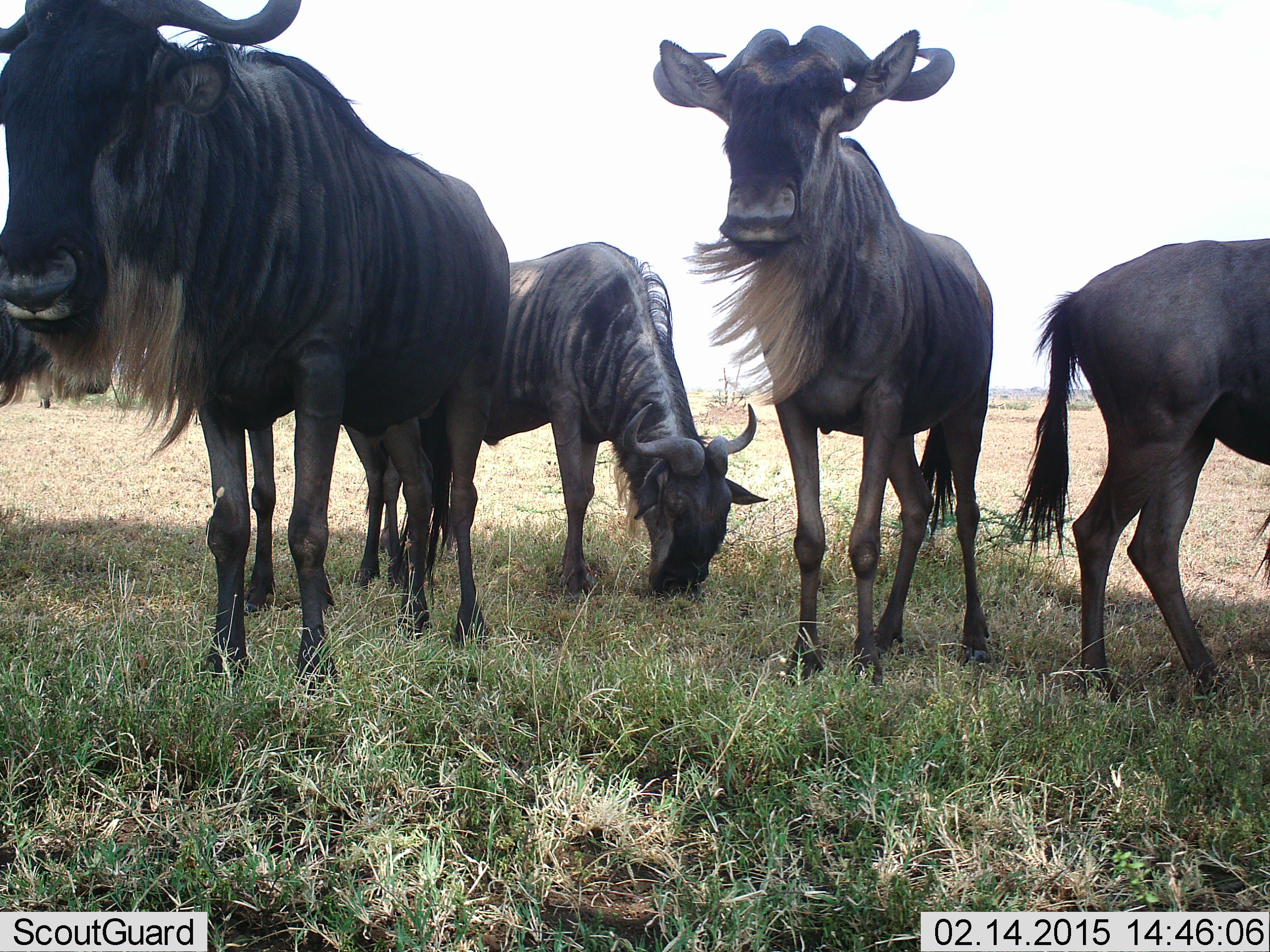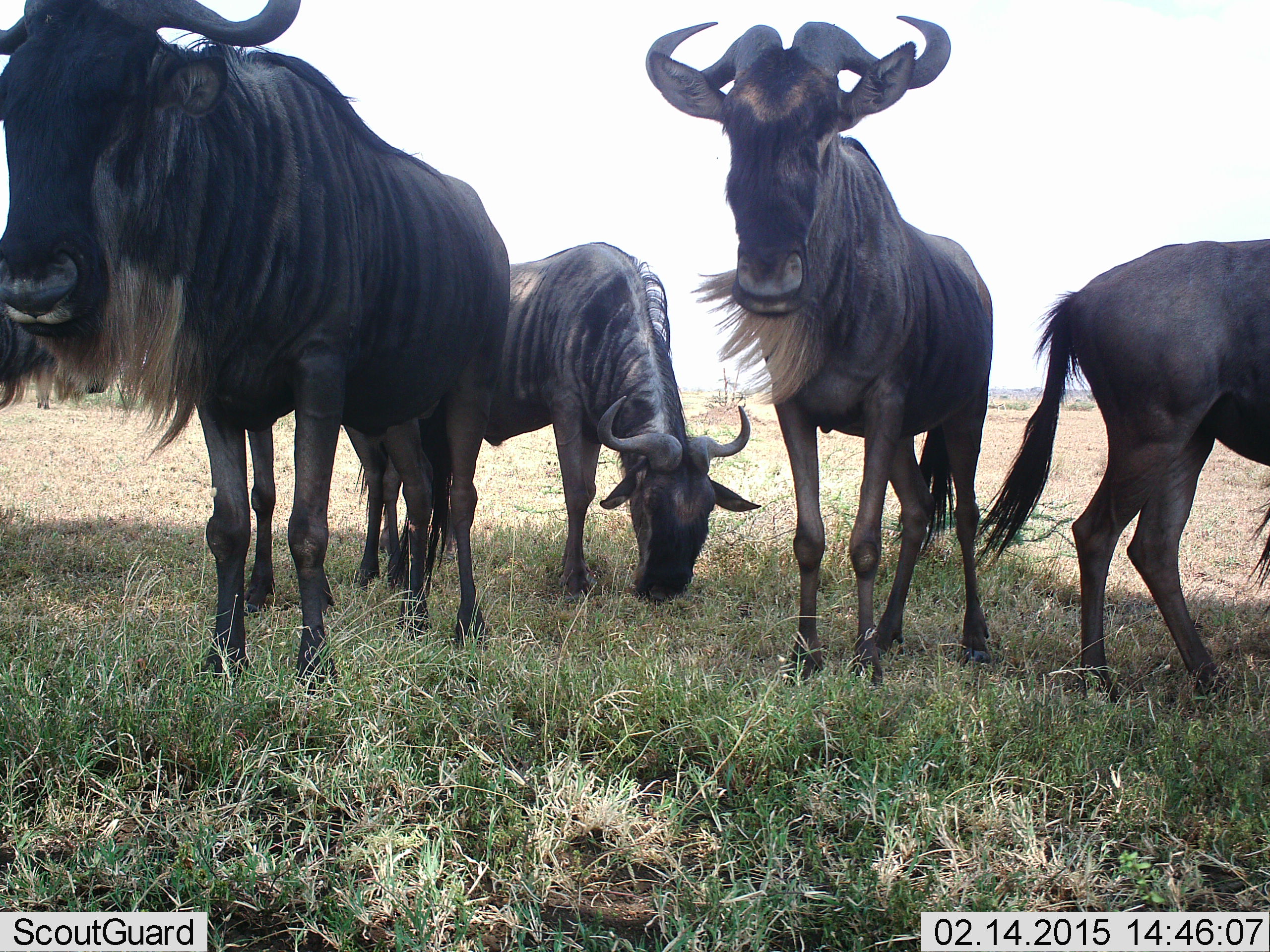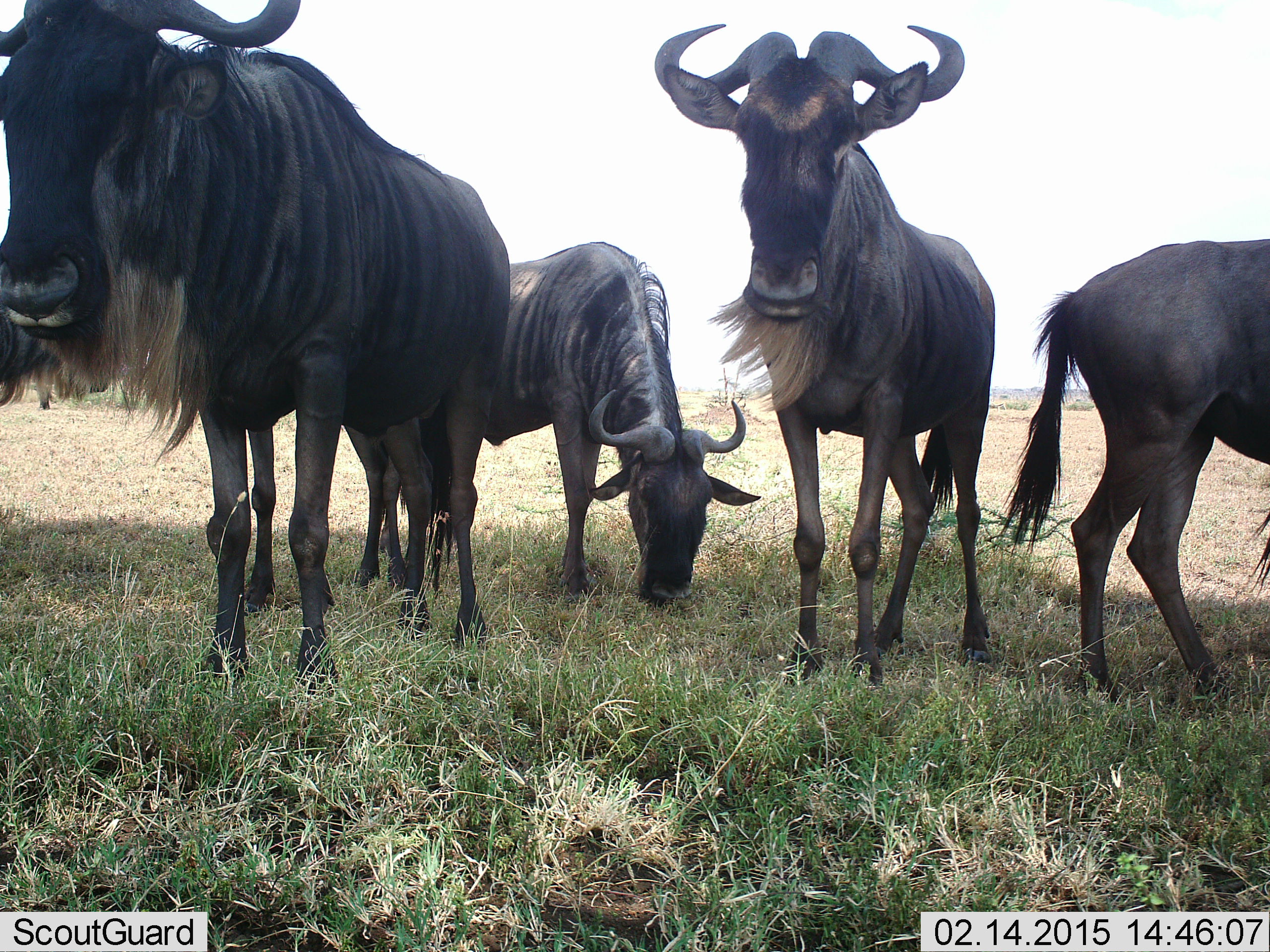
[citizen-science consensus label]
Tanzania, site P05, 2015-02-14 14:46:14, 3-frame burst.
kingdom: Animalia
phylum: Chordata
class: Mammalia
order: Artiodactyla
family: Bovidae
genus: Connochaetes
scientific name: Connochaetes taurinus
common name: blue wildebeest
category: wildebeest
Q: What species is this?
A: Wildebeest (blue wildebeest) (Connochaetes taurinus).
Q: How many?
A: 4.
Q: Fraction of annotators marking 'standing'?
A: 100%.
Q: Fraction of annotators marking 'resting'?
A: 0%.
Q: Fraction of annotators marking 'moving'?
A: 0%.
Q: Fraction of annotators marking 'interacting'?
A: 0%.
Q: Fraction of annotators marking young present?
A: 0%.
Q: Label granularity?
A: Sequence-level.